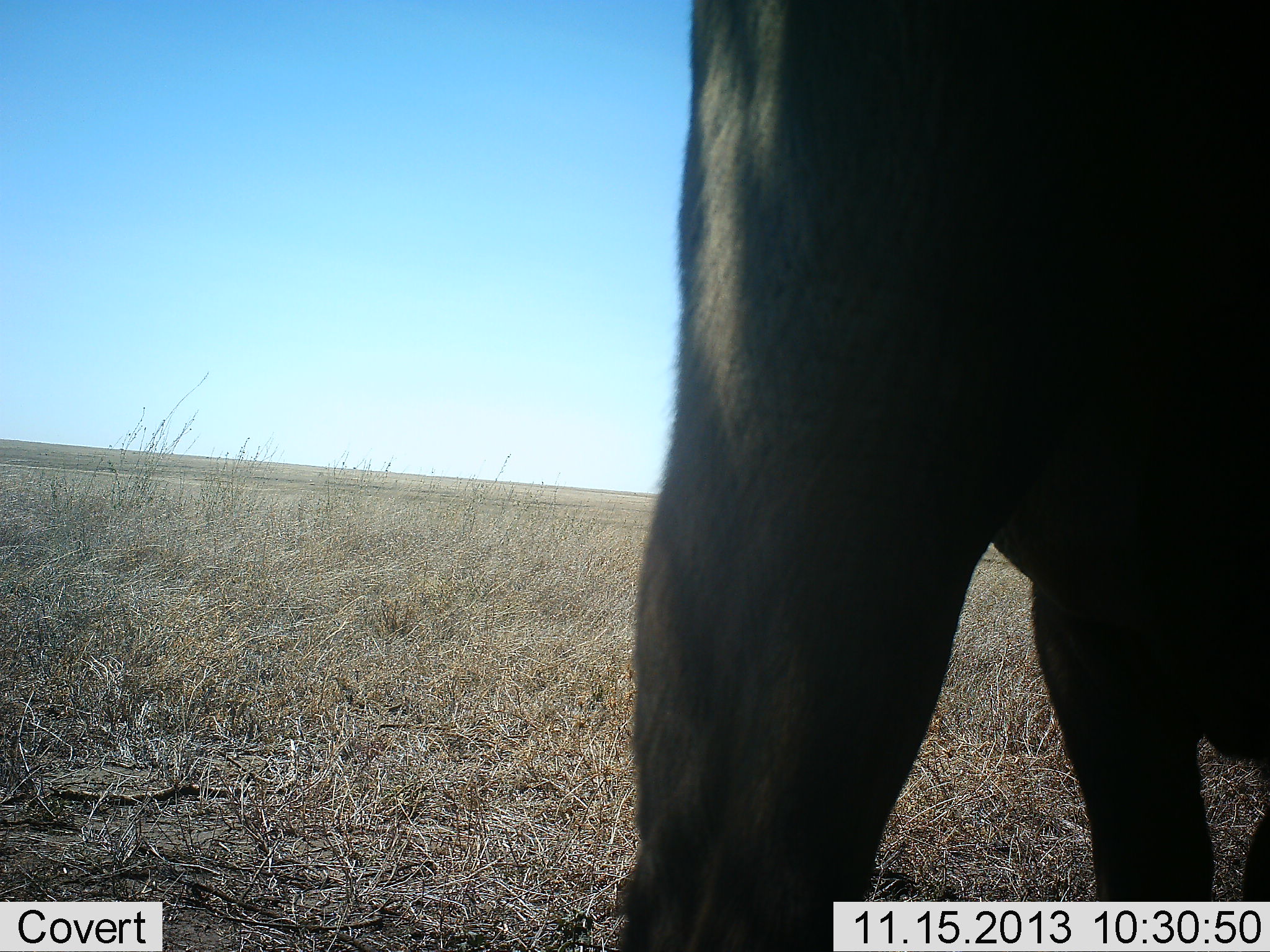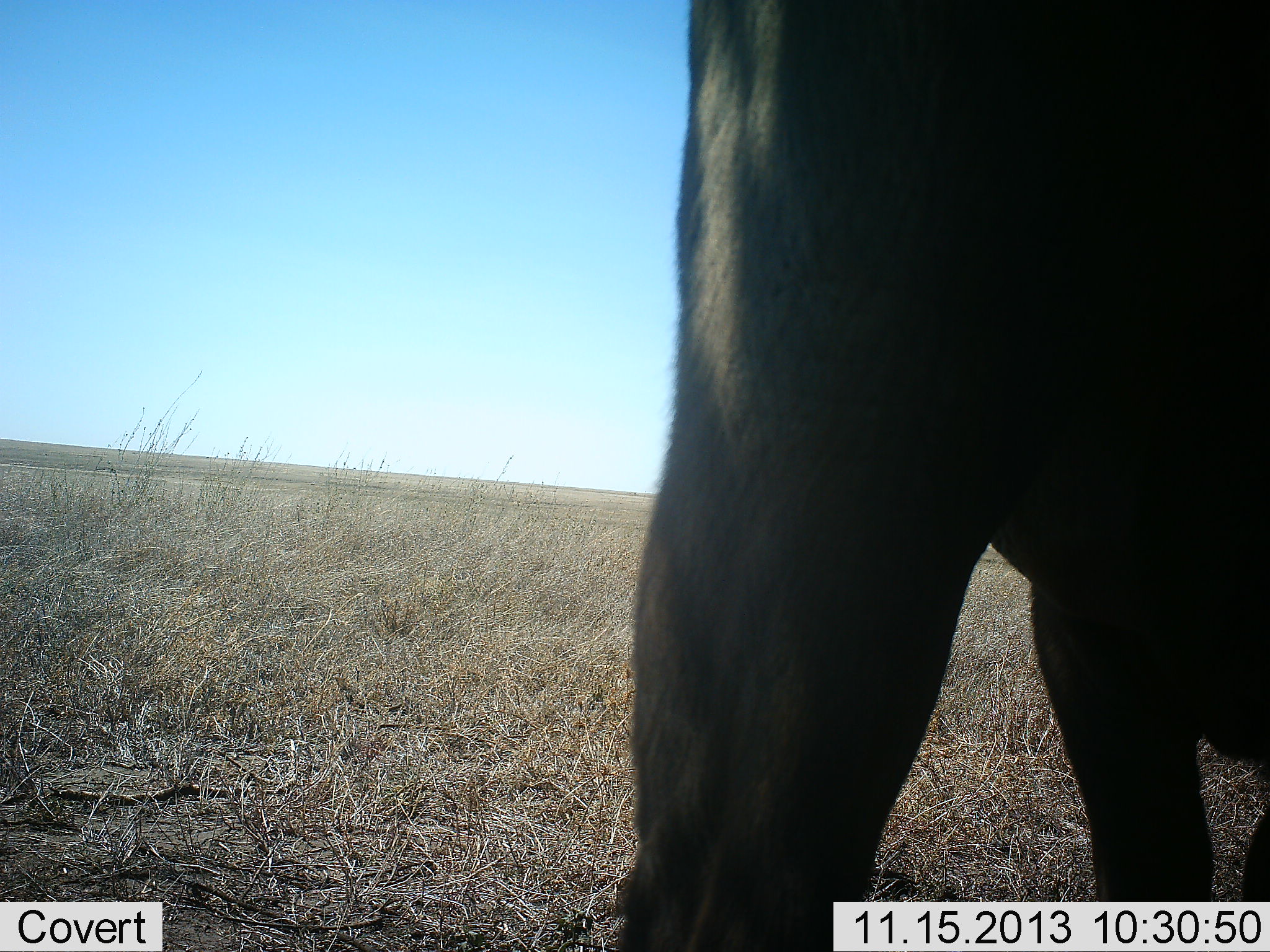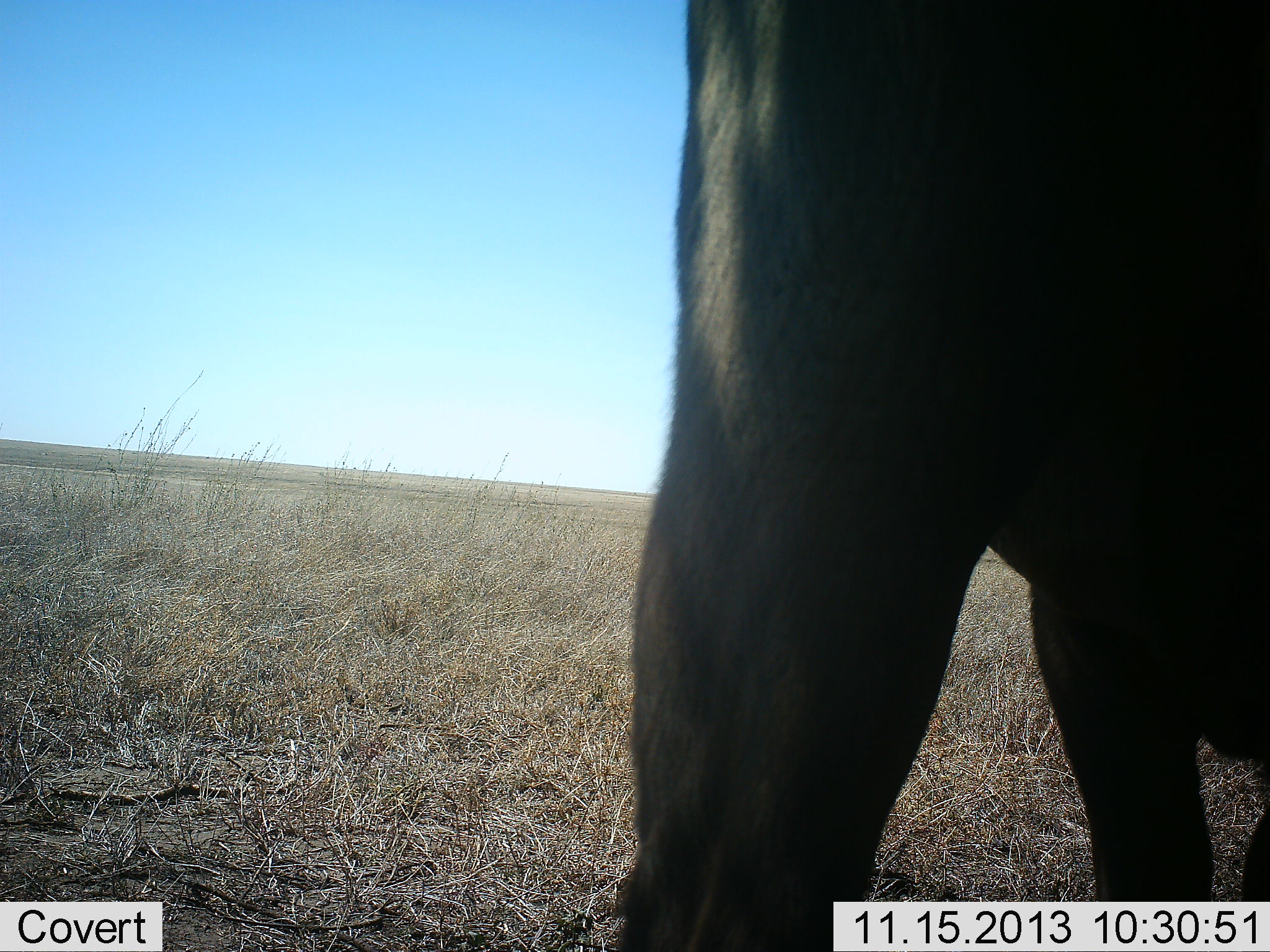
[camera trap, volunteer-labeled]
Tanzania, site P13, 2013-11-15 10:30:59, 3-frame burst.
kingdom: Animalia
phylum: Chordata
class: Mammalia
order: Artiodactyla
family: Bovidae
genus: Syncerus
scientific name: Syncerus caffer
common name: cape buffalo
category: buffalo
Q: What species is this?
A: Buffalo (cape buffalo) (Syncerus caffer).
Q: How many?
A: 1.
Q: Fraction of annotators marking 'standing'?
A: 100%.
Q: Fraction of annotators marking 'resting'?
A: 0%.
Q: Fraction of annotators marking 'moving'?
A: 0%.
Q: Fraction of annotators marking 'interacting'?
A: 0%.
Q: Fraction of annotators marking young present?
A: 0%.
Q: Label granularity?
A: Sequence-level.